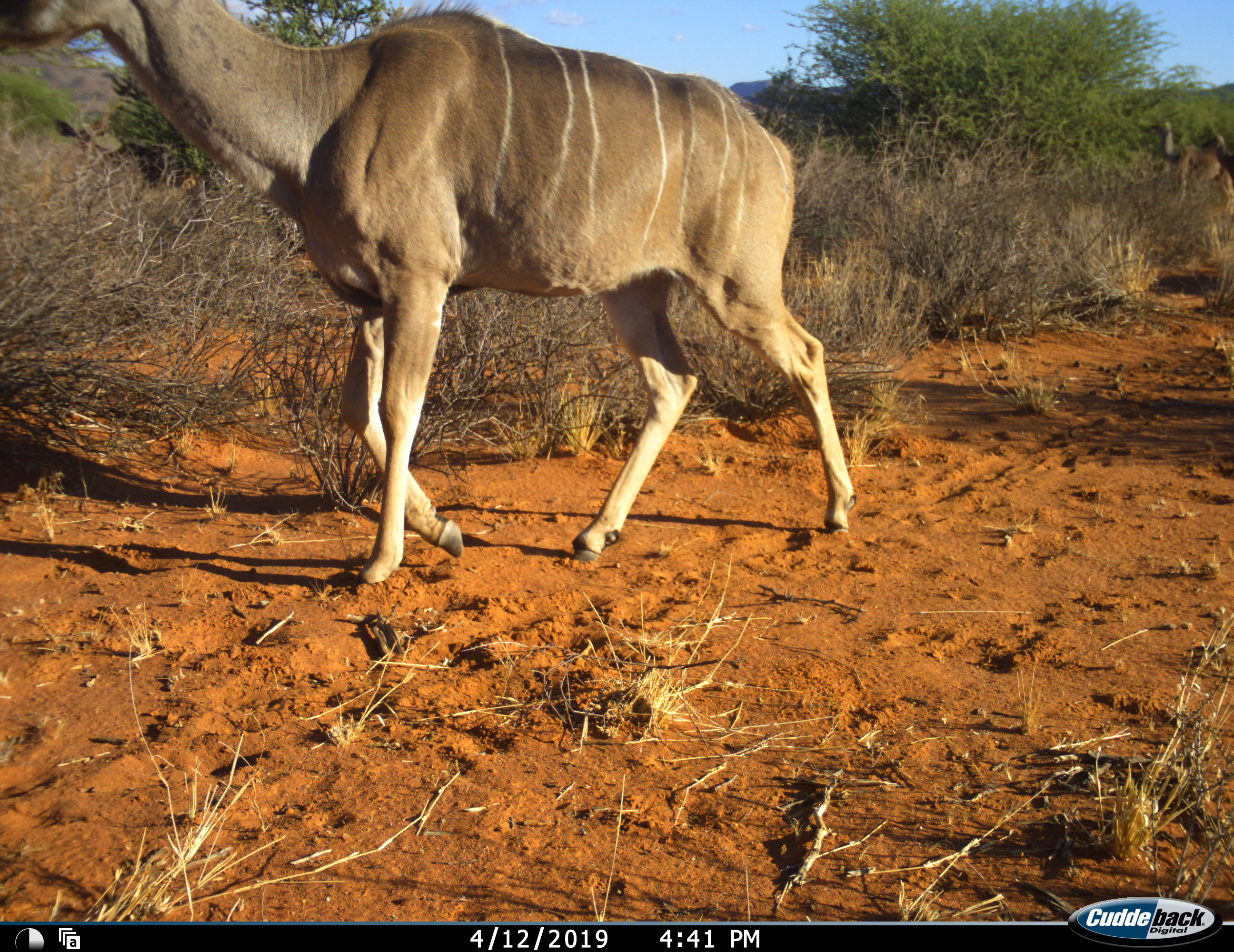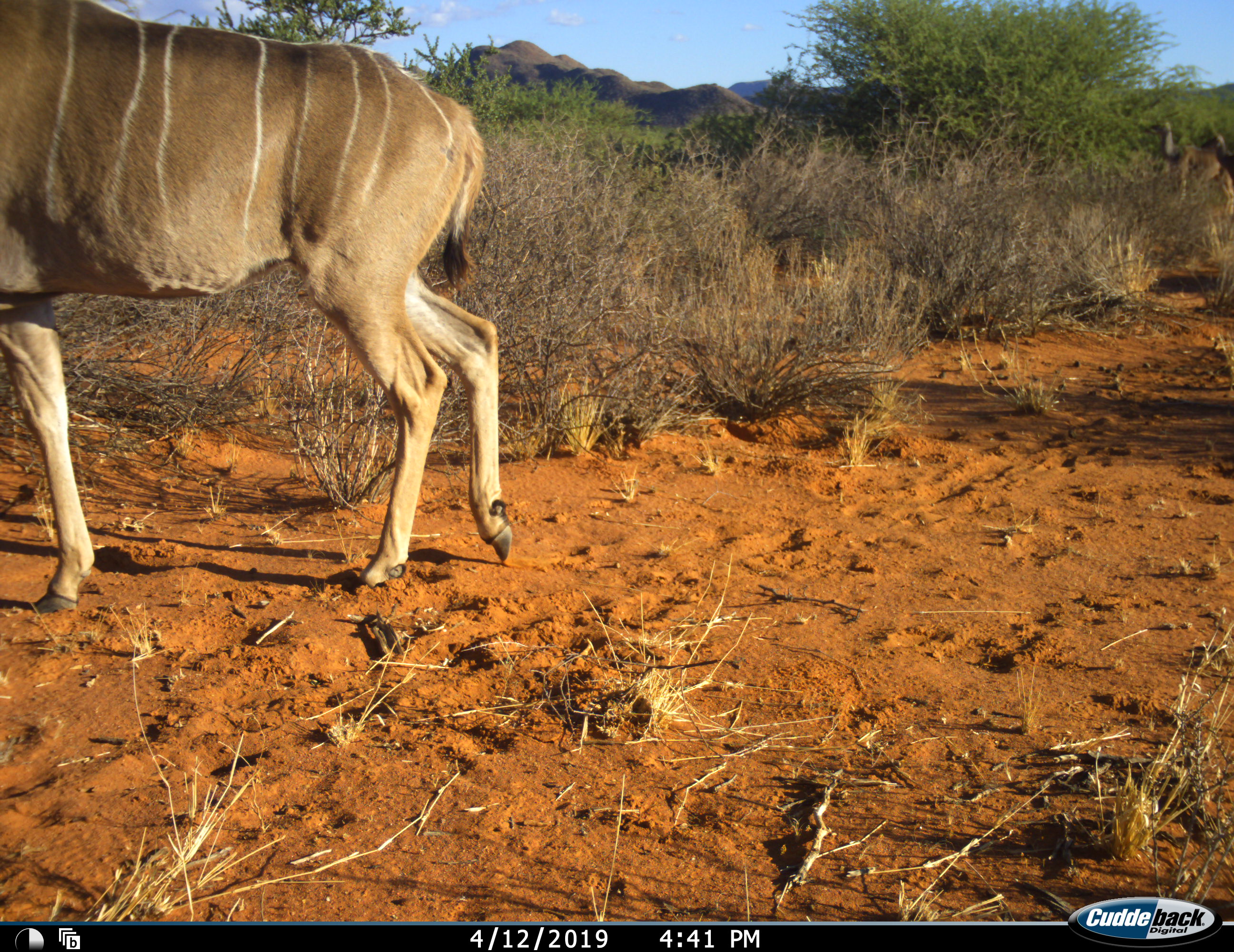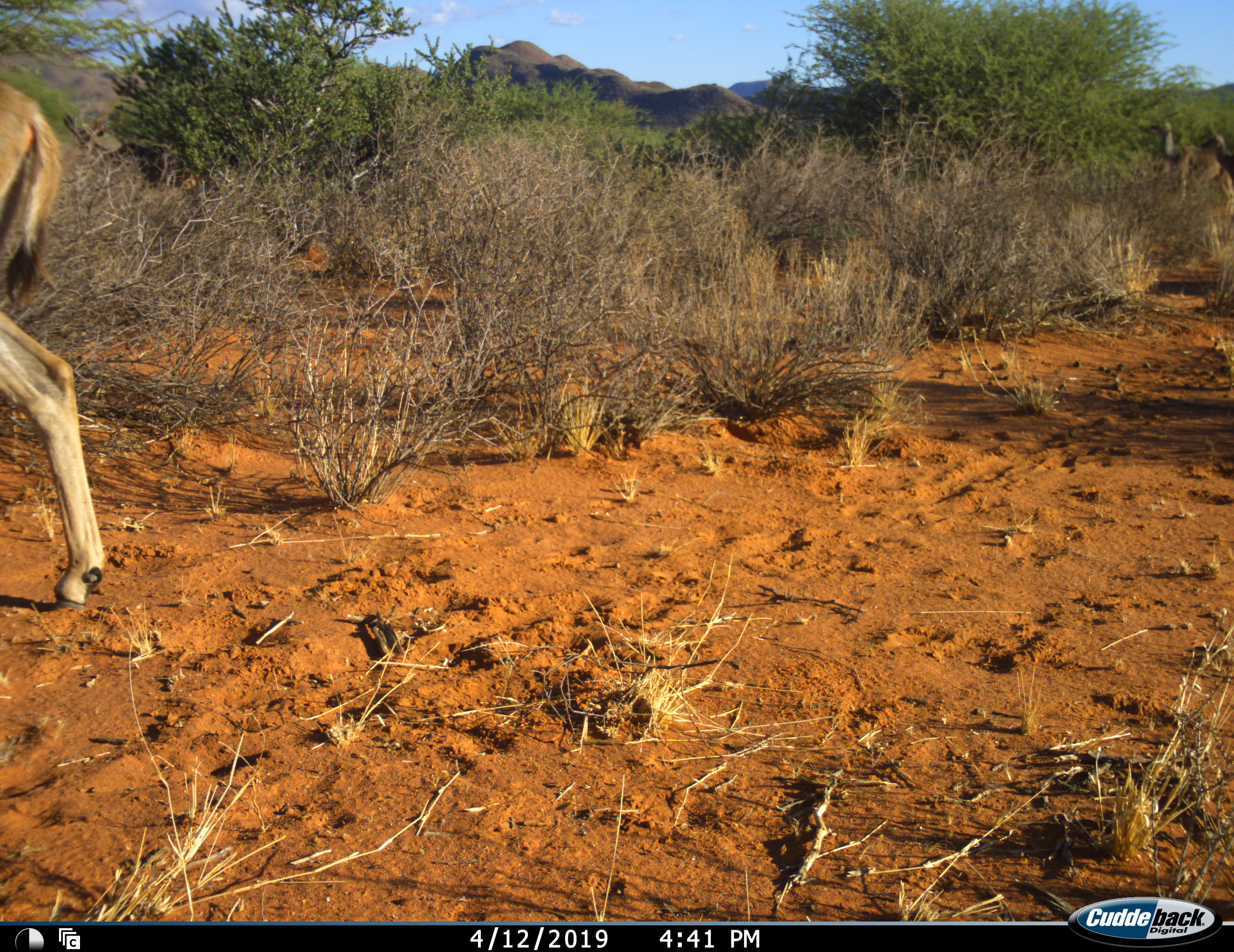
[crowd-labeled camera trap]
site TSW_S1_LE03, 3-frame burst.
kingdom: Animalia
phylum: Chordata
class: Mammalia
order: Artiodactyla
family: Bovidae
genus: Tragelaphus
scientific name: Tragelaphus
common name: kudu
Kudu (Tragelaphus), count 2. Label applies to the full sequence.